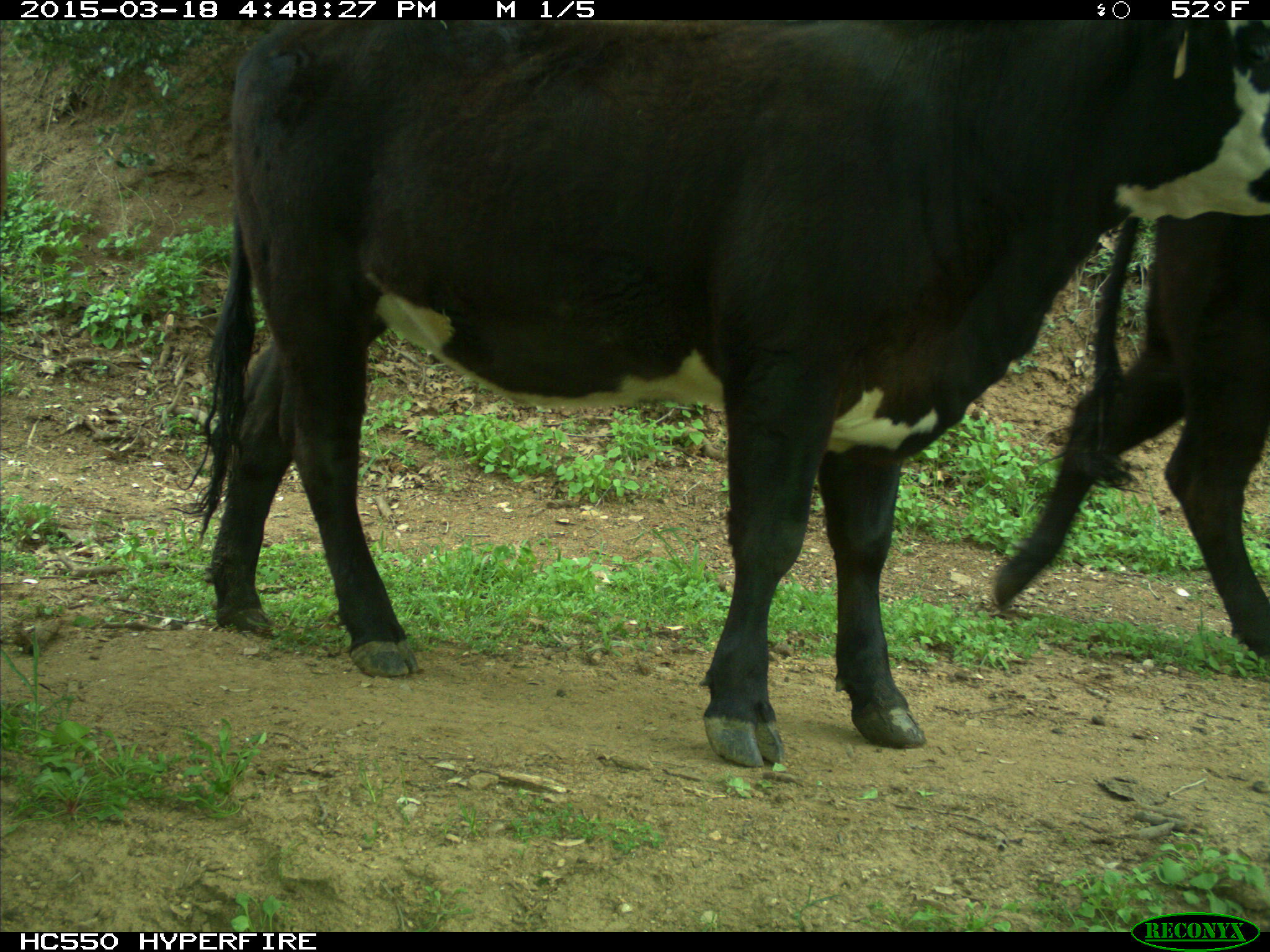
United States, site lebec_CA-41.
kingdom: Animalia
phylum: Chordata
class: Mammalia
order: Artiodactyla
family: Bovidae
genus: Bos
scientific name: Bos taurus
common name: domestic cow